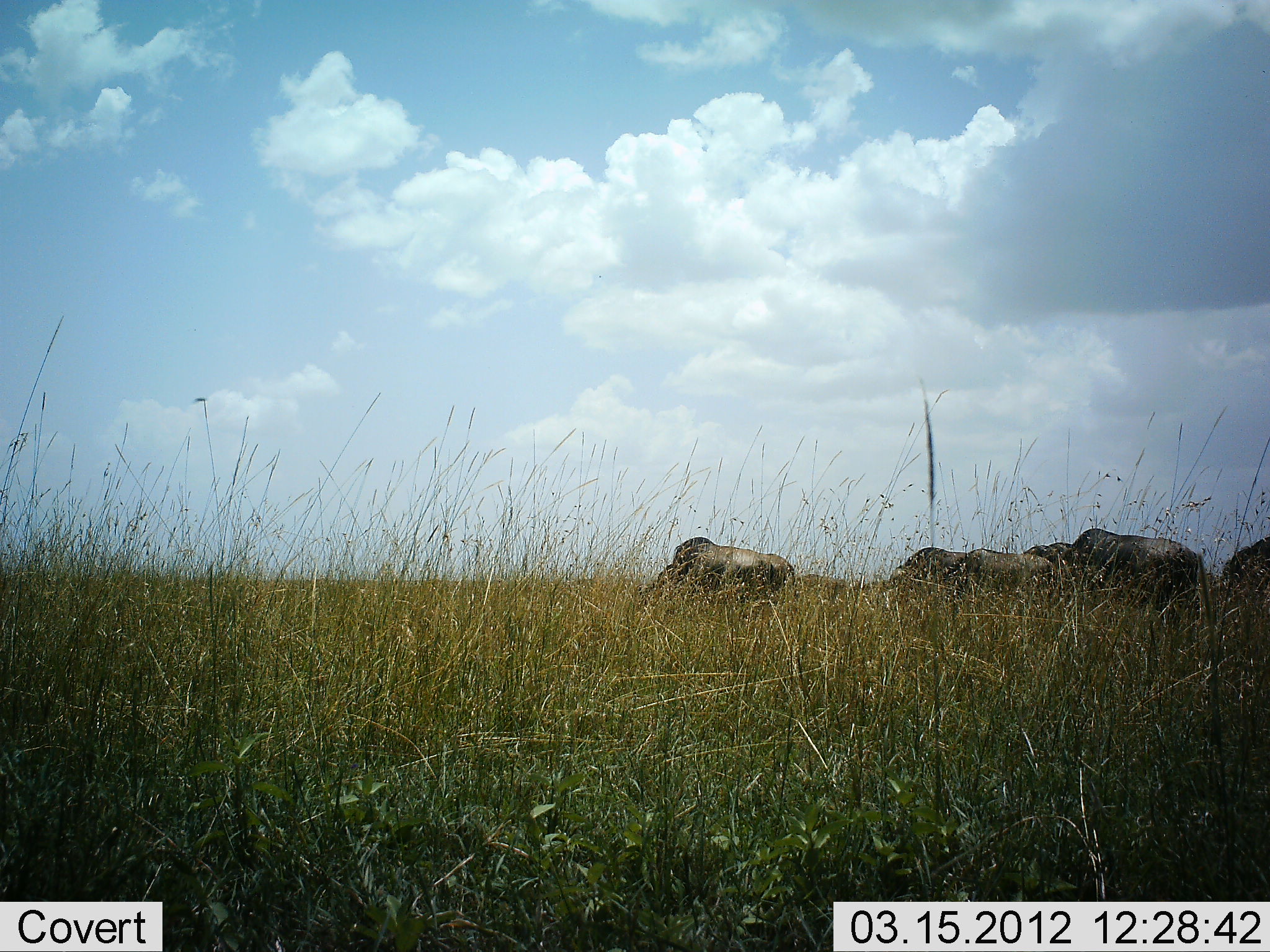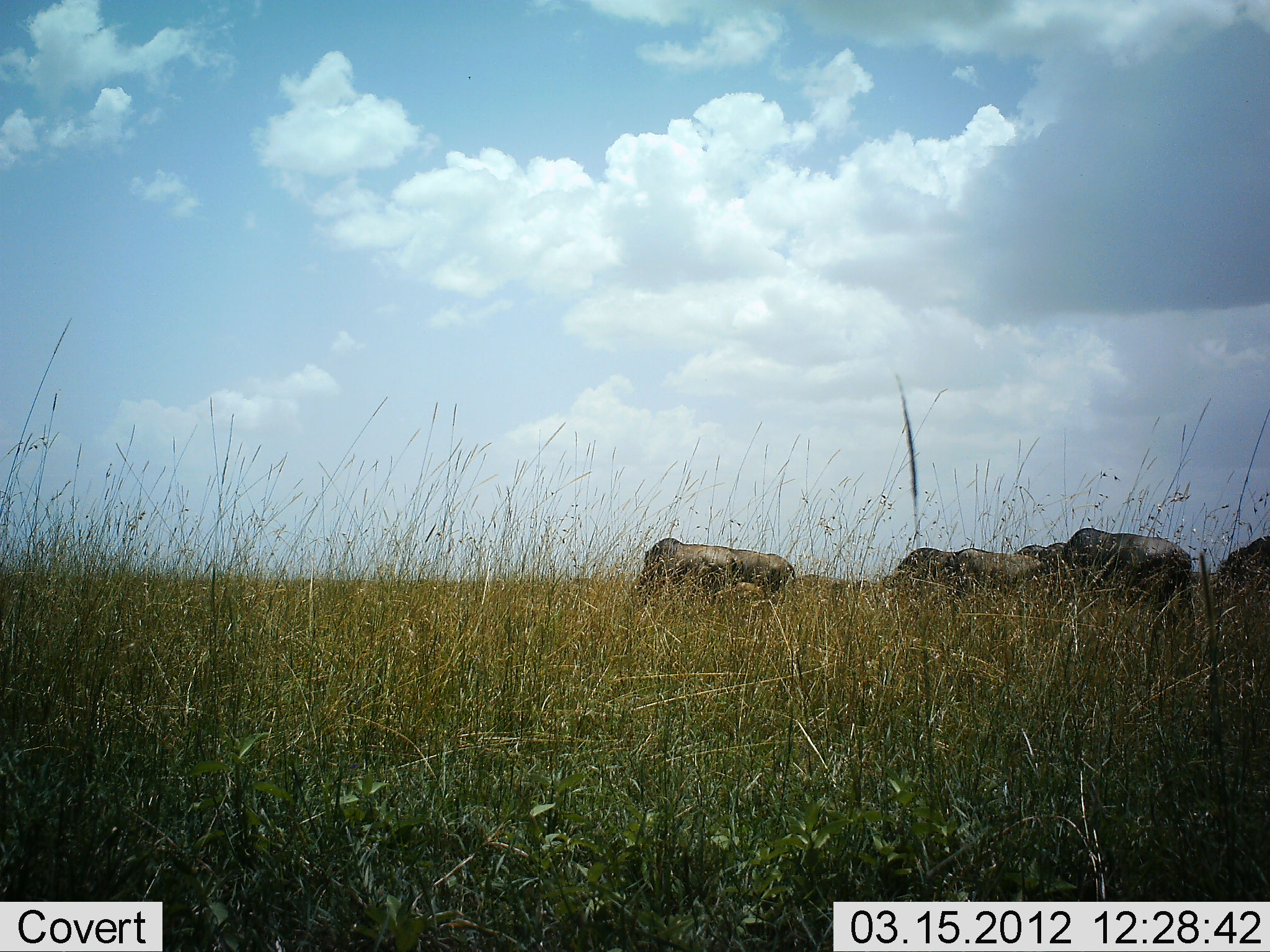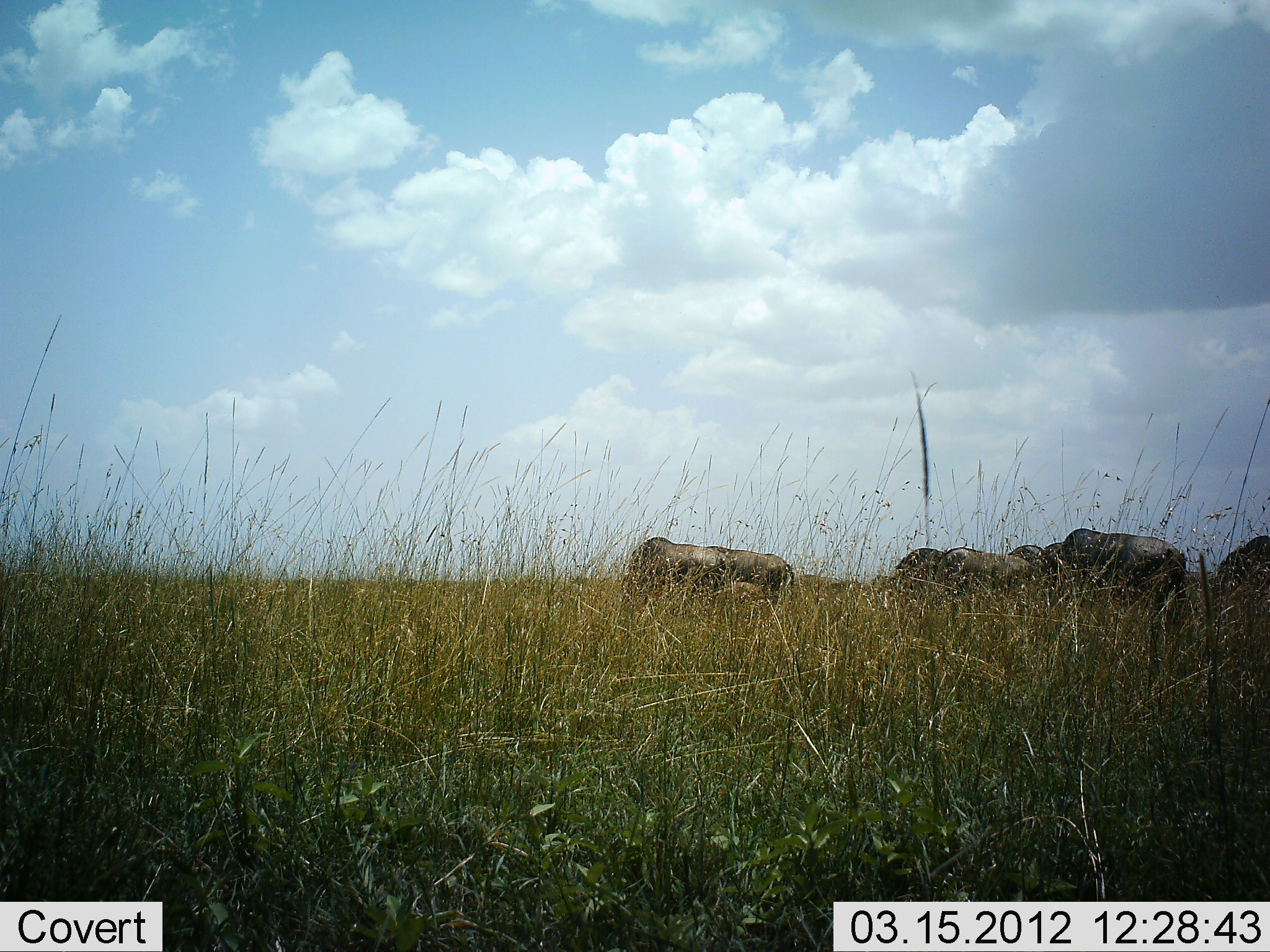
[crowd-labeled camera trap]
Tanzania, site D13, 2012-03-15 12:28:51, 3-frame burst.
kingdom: Animalia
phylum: Chordata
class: Mammalia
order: Artiodactyla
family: Bovidae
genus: Connochaetes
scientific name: Connochaetes taurinus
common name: blue wildebeest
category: wildebeest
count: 7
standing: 33%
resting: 0%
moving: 24%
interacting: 0%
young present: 5%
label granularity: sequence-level